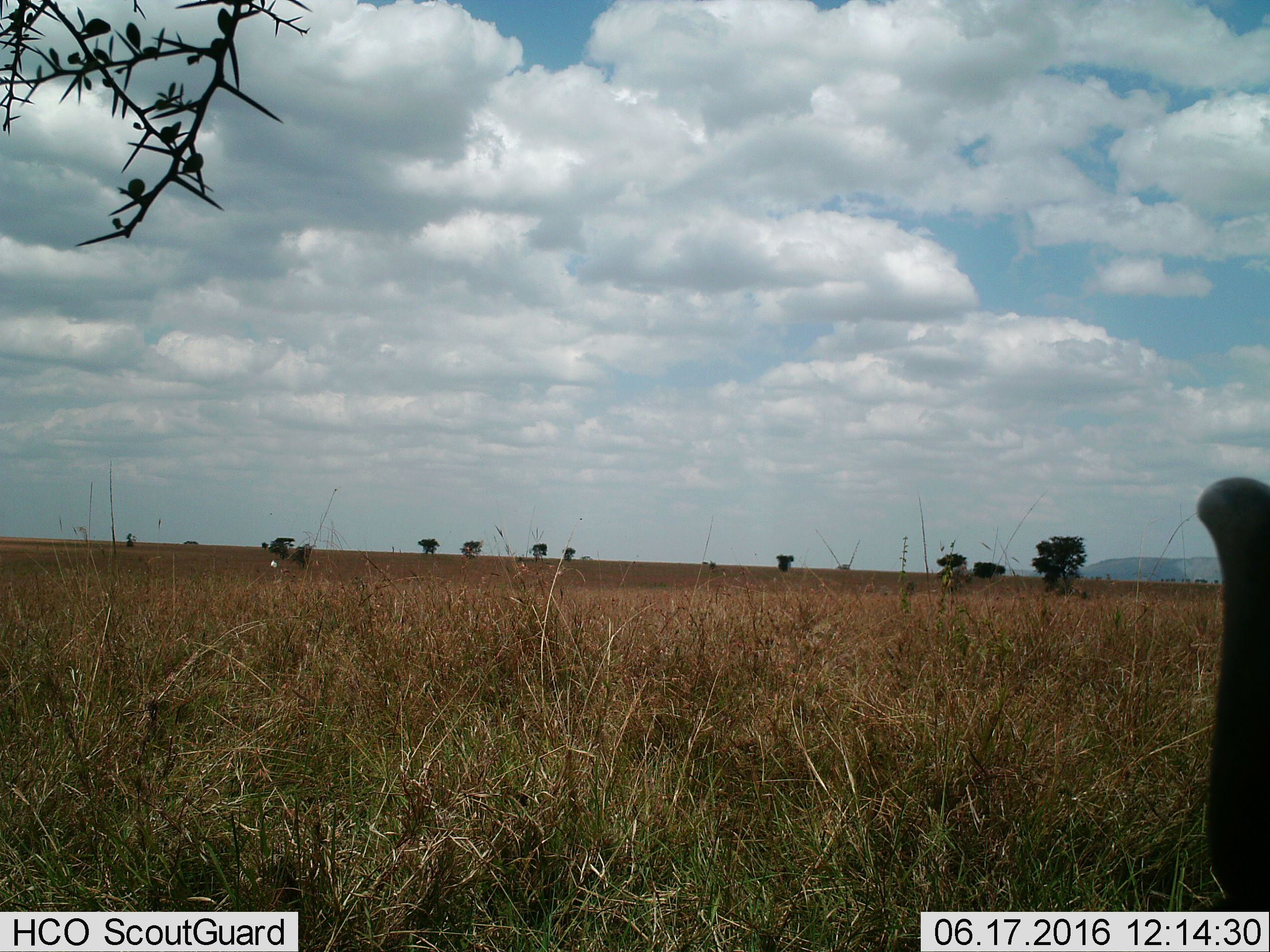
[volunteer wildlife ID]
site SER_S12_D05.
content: unidentified animal